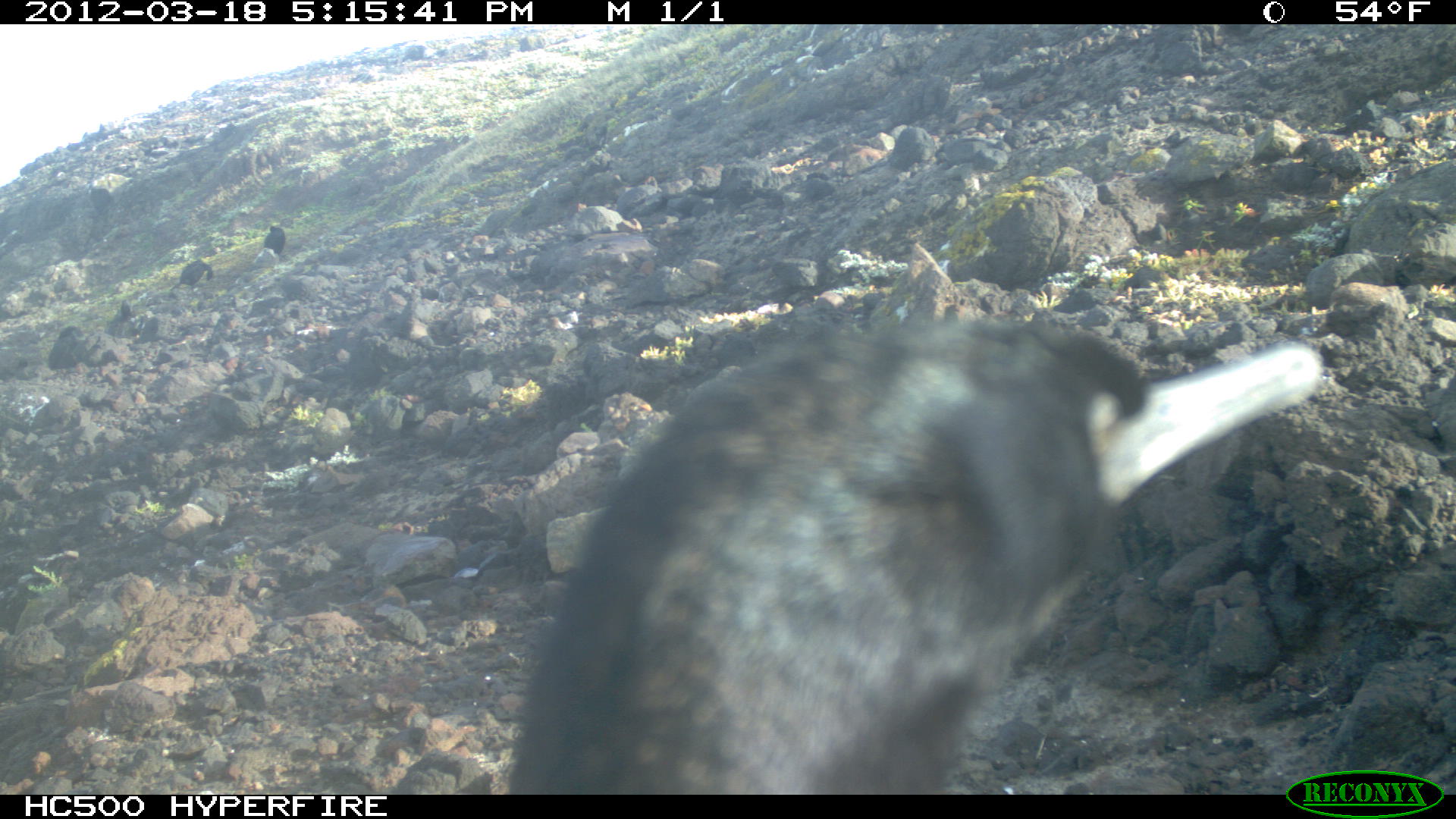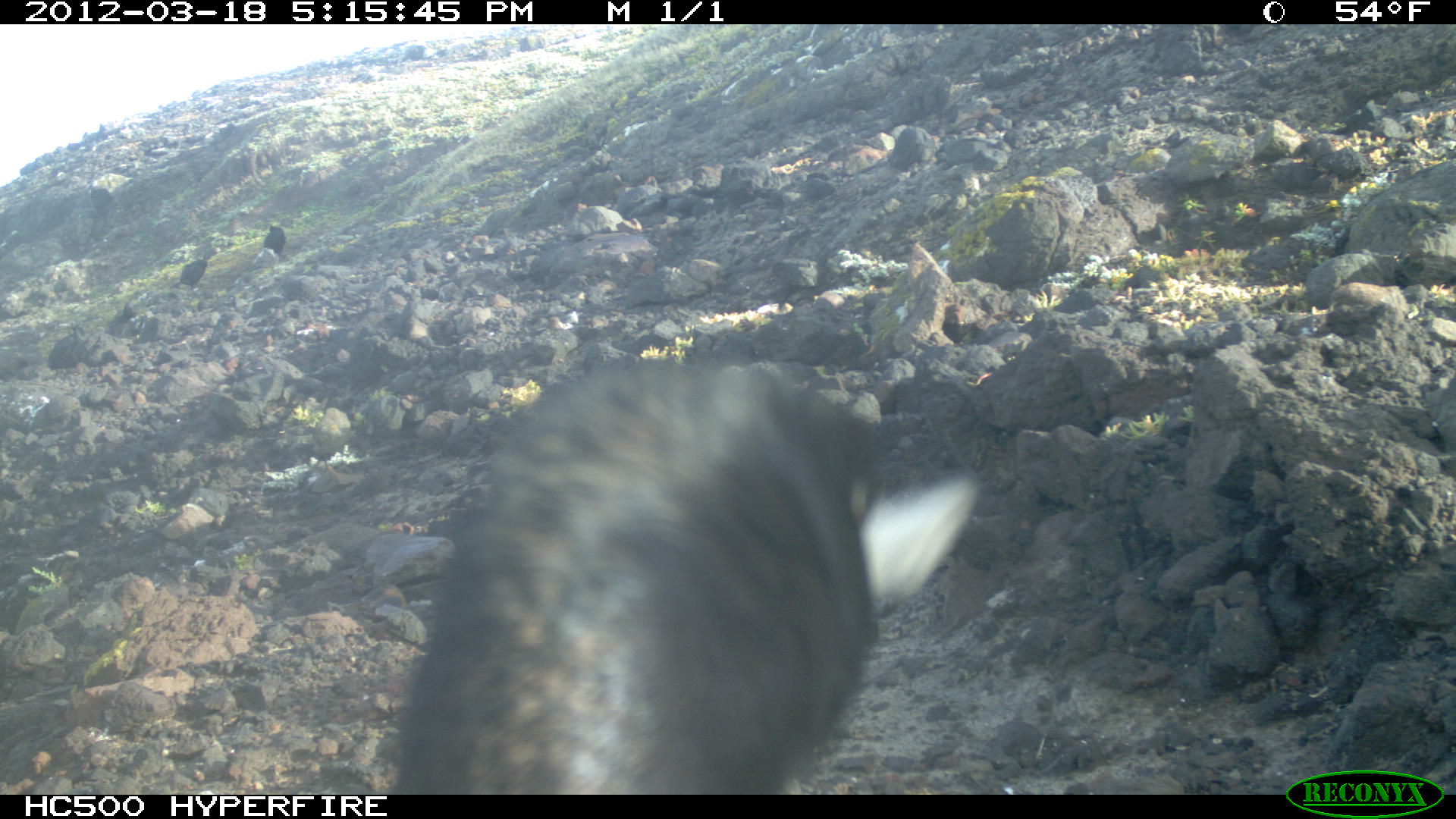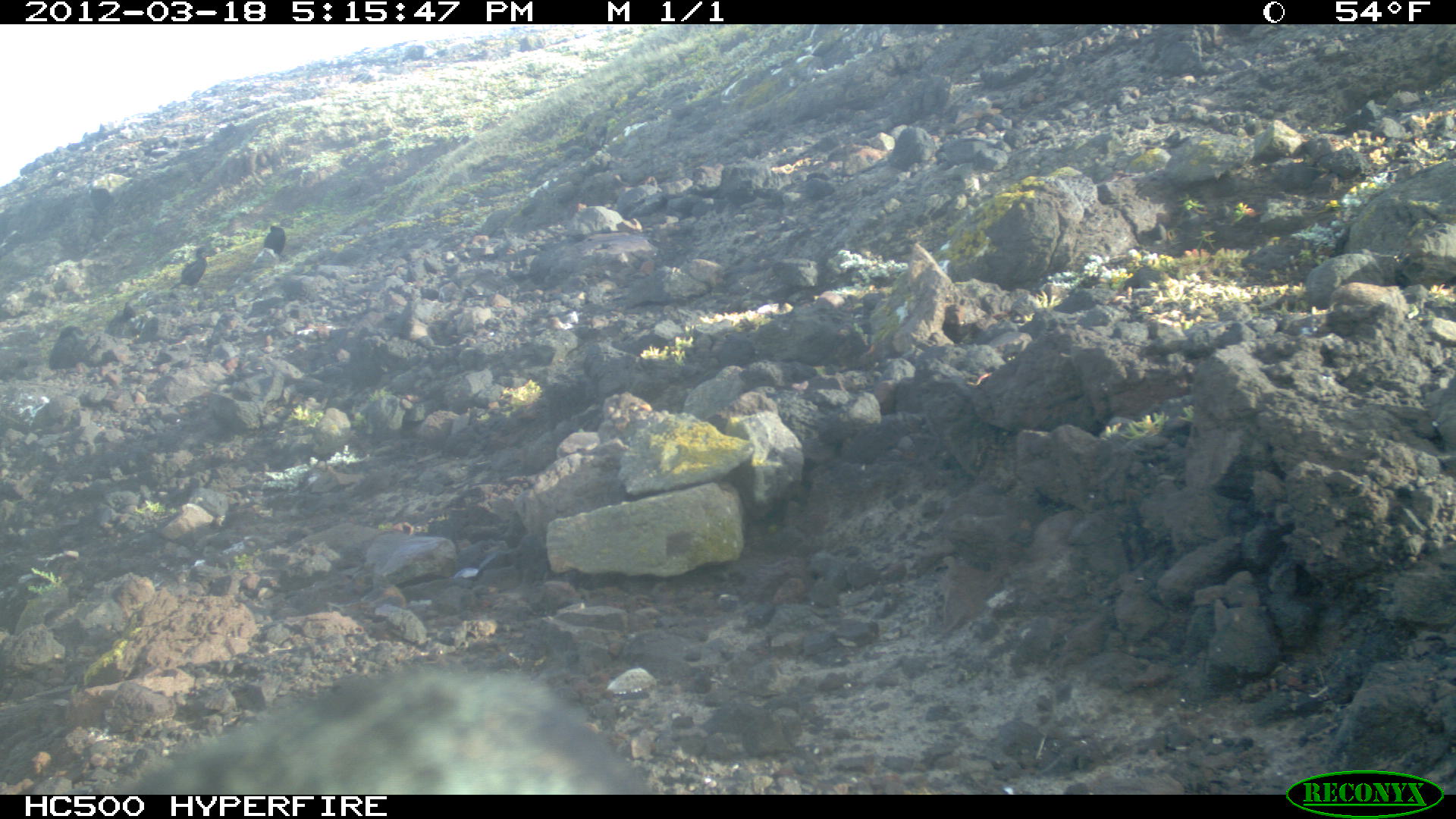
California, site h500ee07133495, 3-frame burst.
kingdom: Animalia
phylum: Chordata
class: Aves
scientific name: Aves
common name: bird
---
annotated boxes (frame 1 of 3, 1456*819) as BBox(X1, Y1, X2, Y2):
bird: BBox(503, 315, 1323, 789); BBox(169, 258, 212, 291); BBox(264, 224, 285, 254)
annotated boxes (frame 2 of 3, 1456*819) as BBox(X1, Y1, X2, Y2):
bird: BBox(391, 358, 981, 806); BBox(171, 244, 226, 297); BBox(263, 225, 285, 257)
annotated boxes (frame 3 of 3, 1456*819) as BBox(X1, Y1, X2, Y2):
bird: BBox(69, 661, 652, 795); BBox(168, 245, 207, 289); BBox(262, 224, 285, 255)